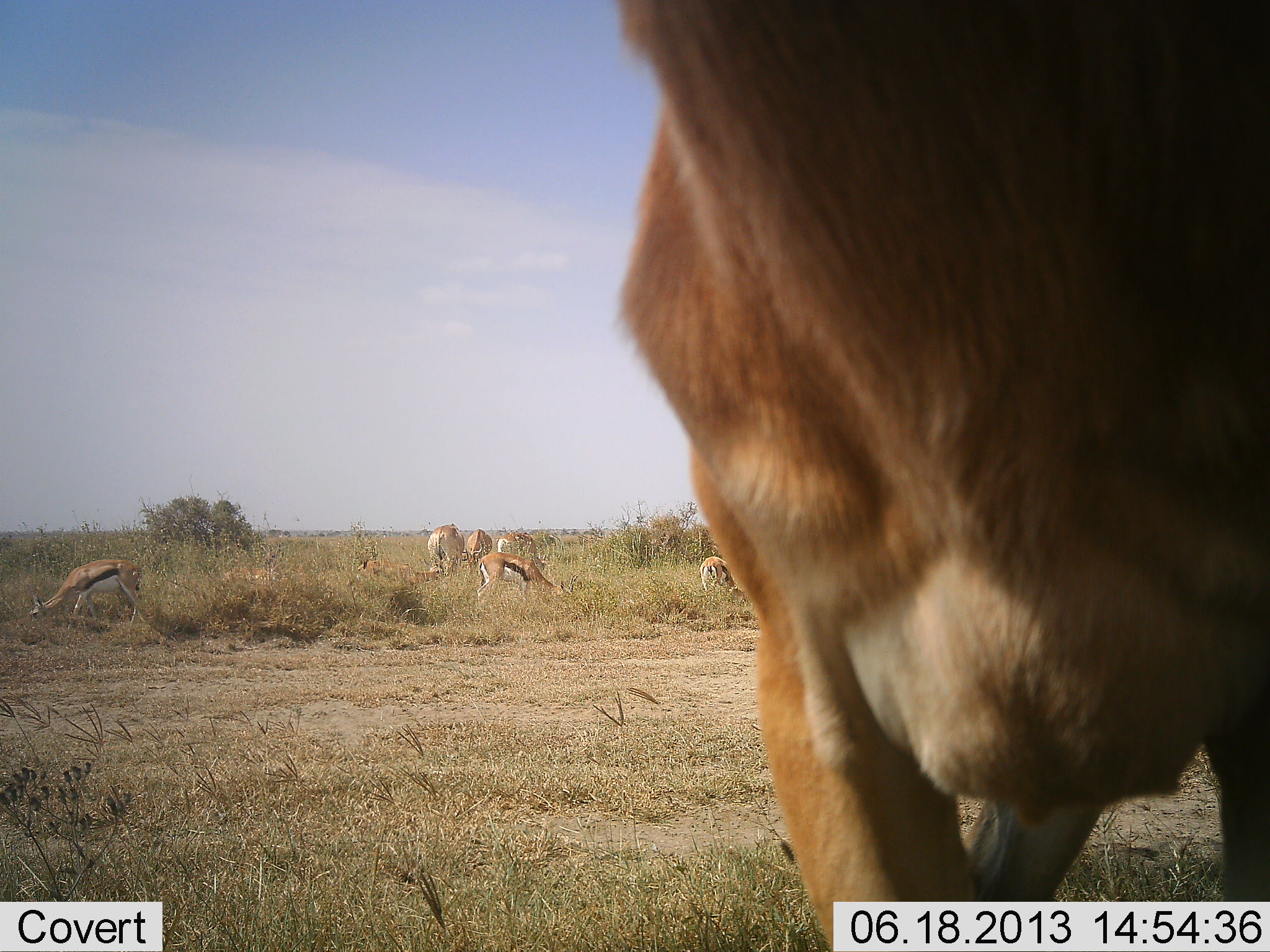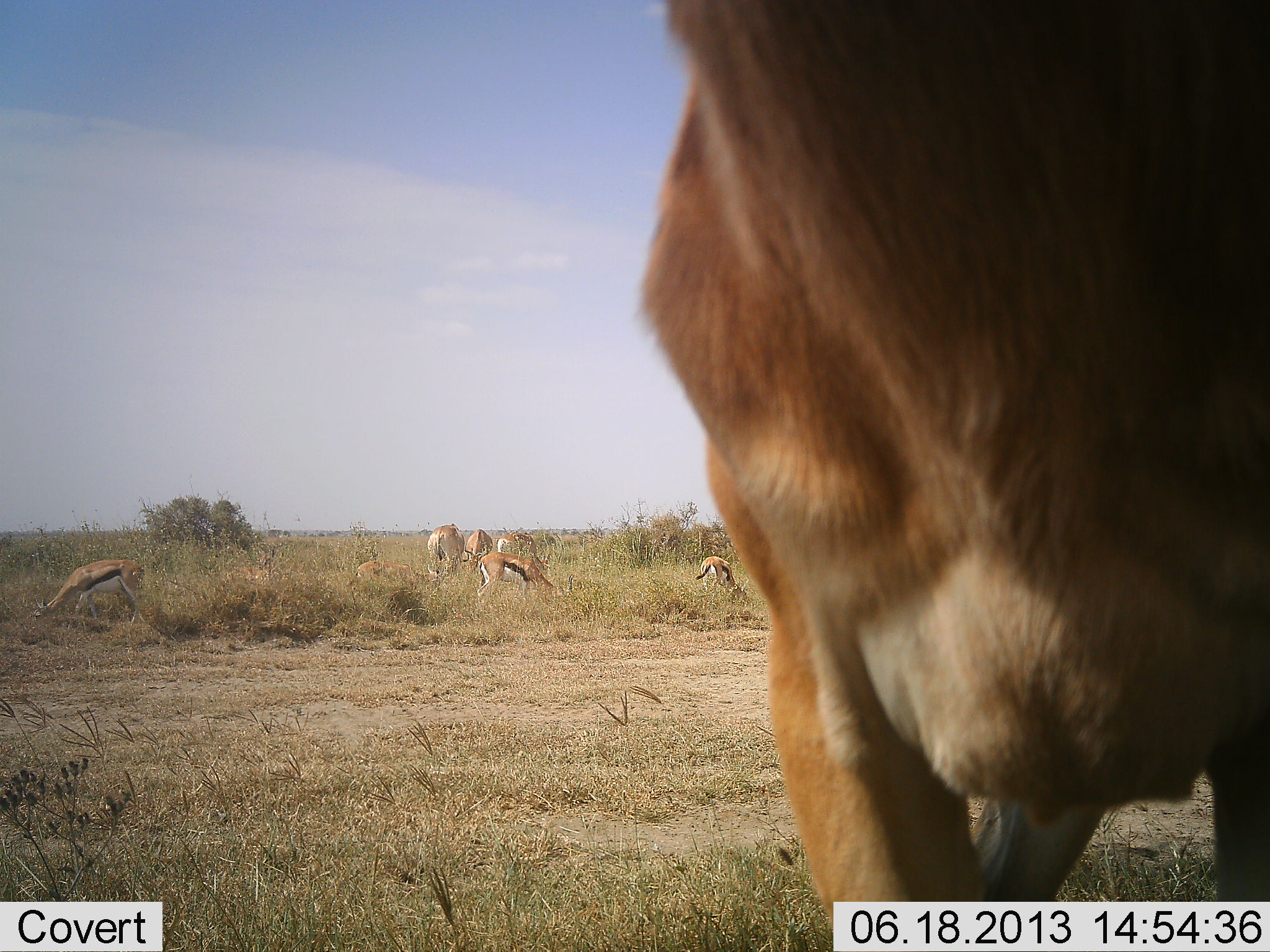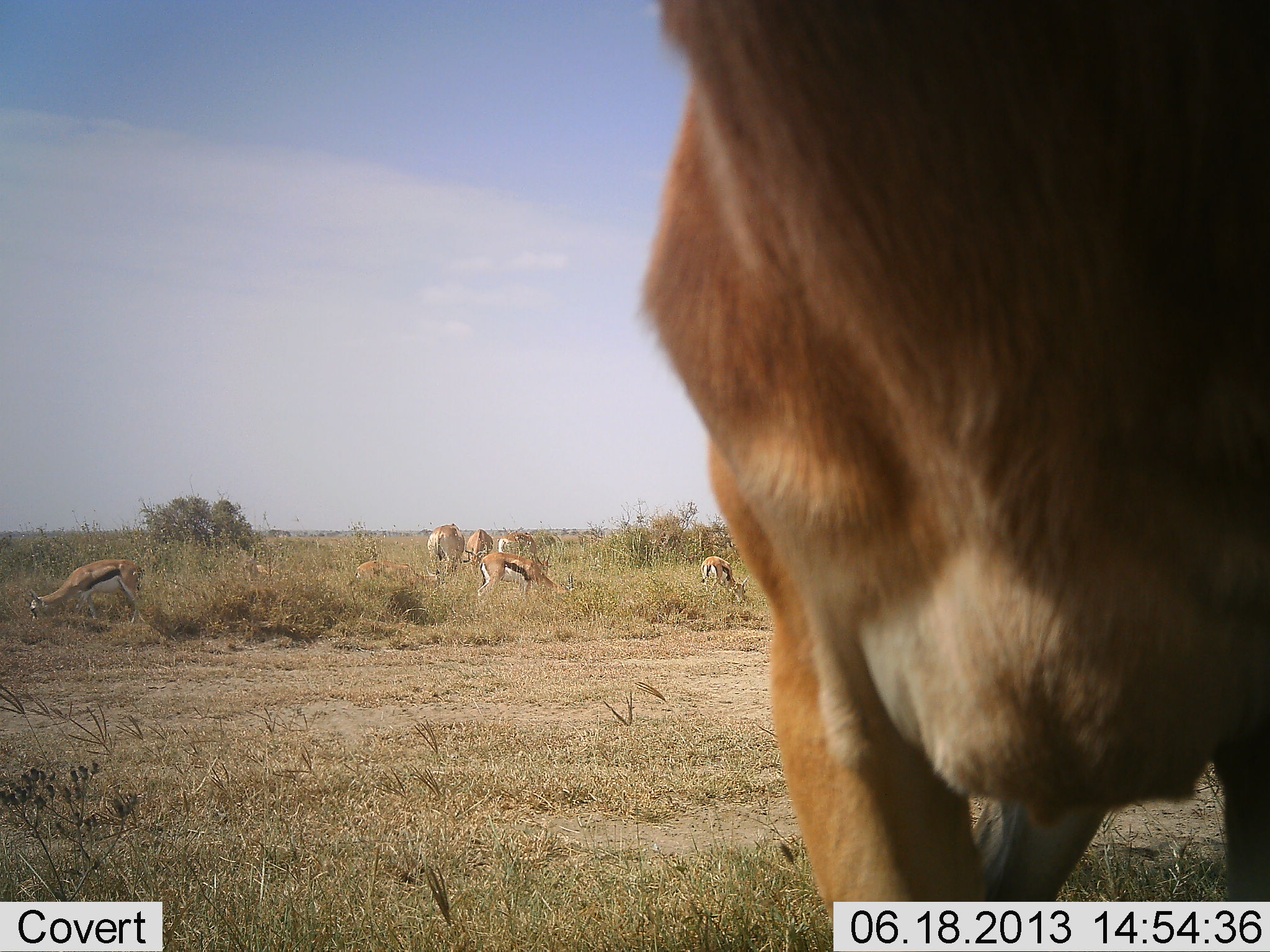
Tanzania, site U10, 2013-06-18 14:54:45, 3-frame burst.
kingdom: Animalia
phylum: Chordata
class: Mammalia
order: Artiodactyla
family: Bovidae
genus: Eudorcas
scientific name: Eudorcas thomsonii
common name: thomson's gazelle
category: gazellethomsons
Gazellethomsons (thomson's gazelle) (Eudorcas thomsonii), count 7. Behavior (volunteer vote fractions): standing 64%, resting 19%, moving 5%, interacting 2%. Young present (vote fraction): 2%. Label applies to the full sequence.